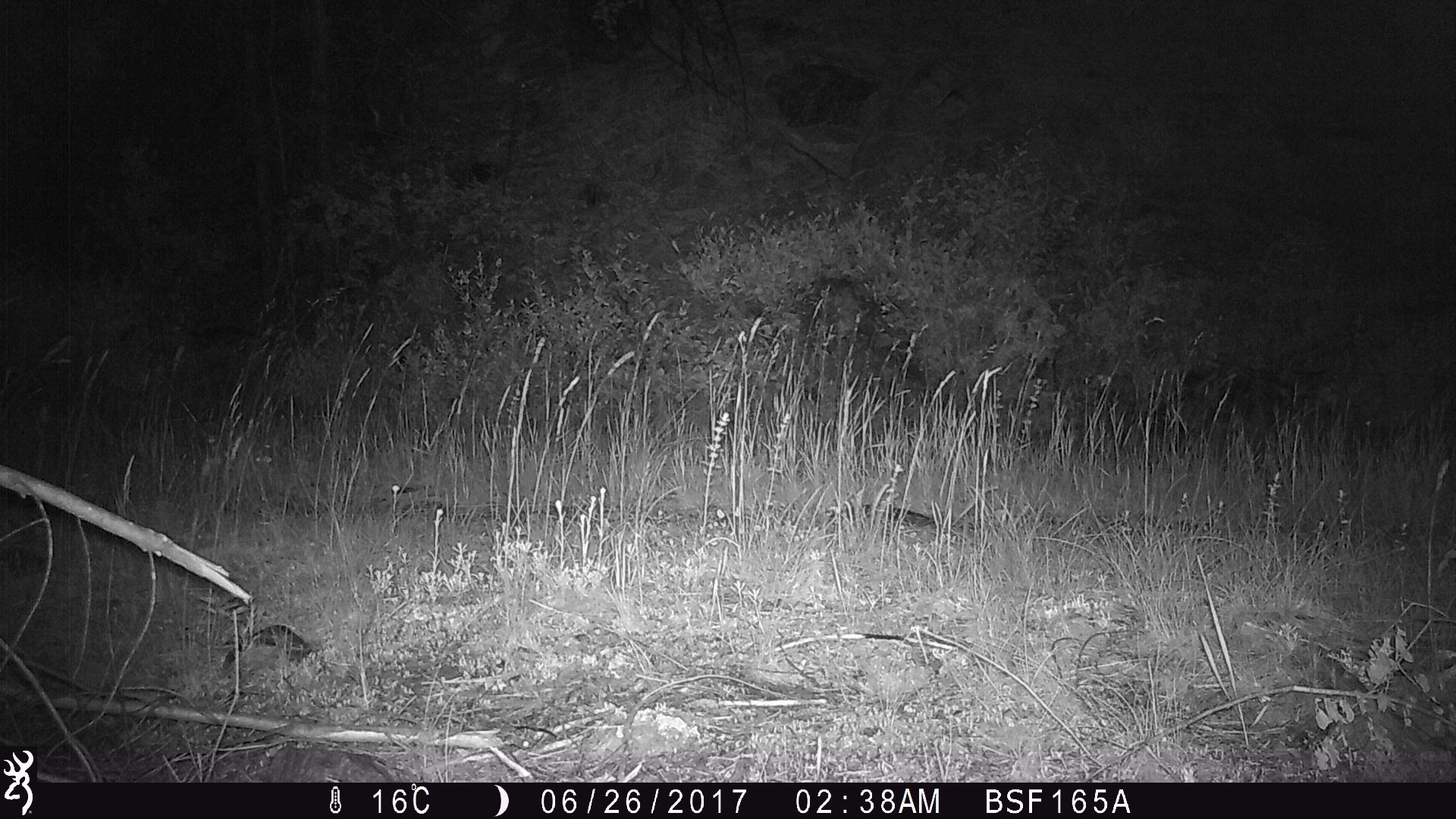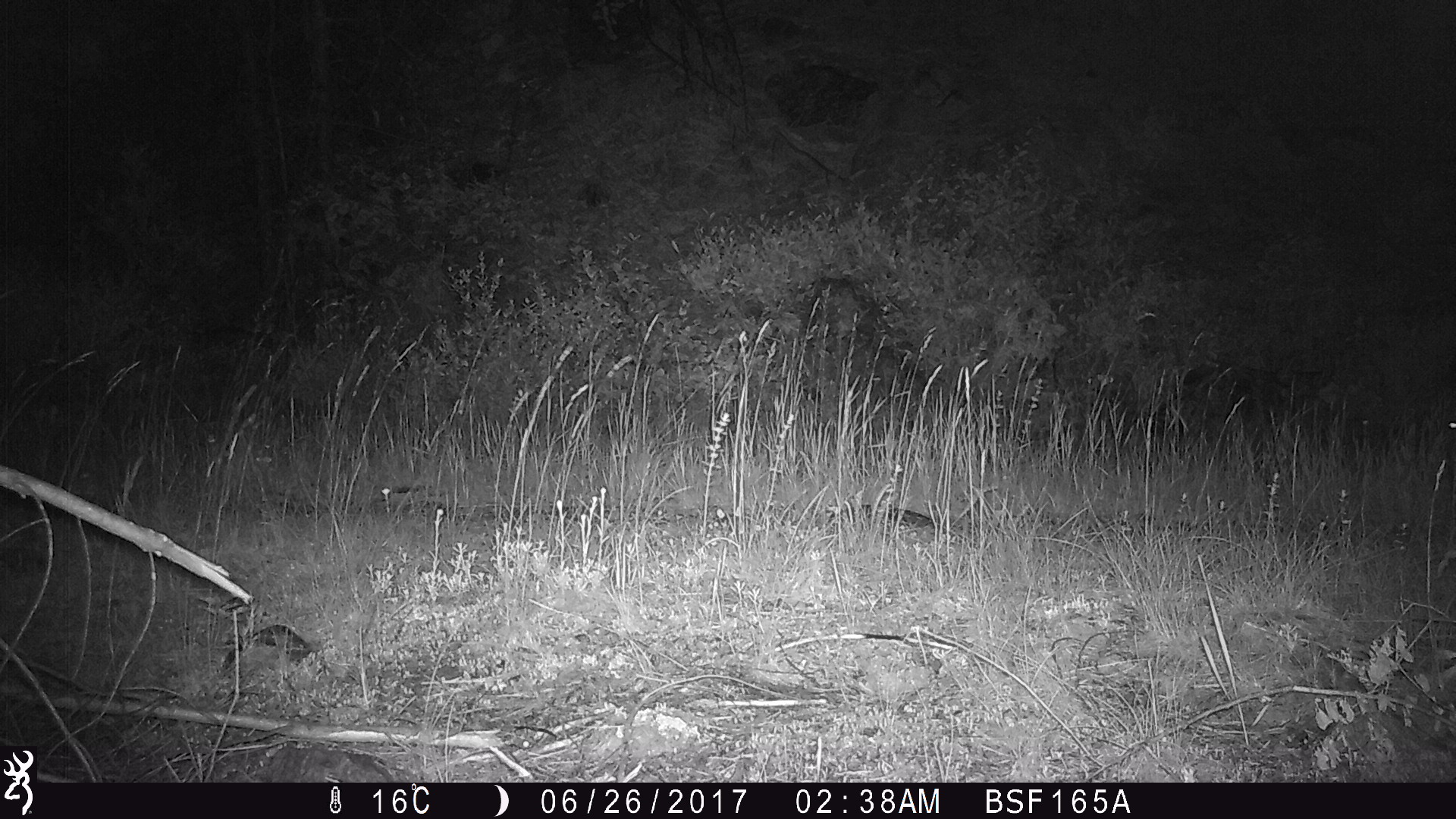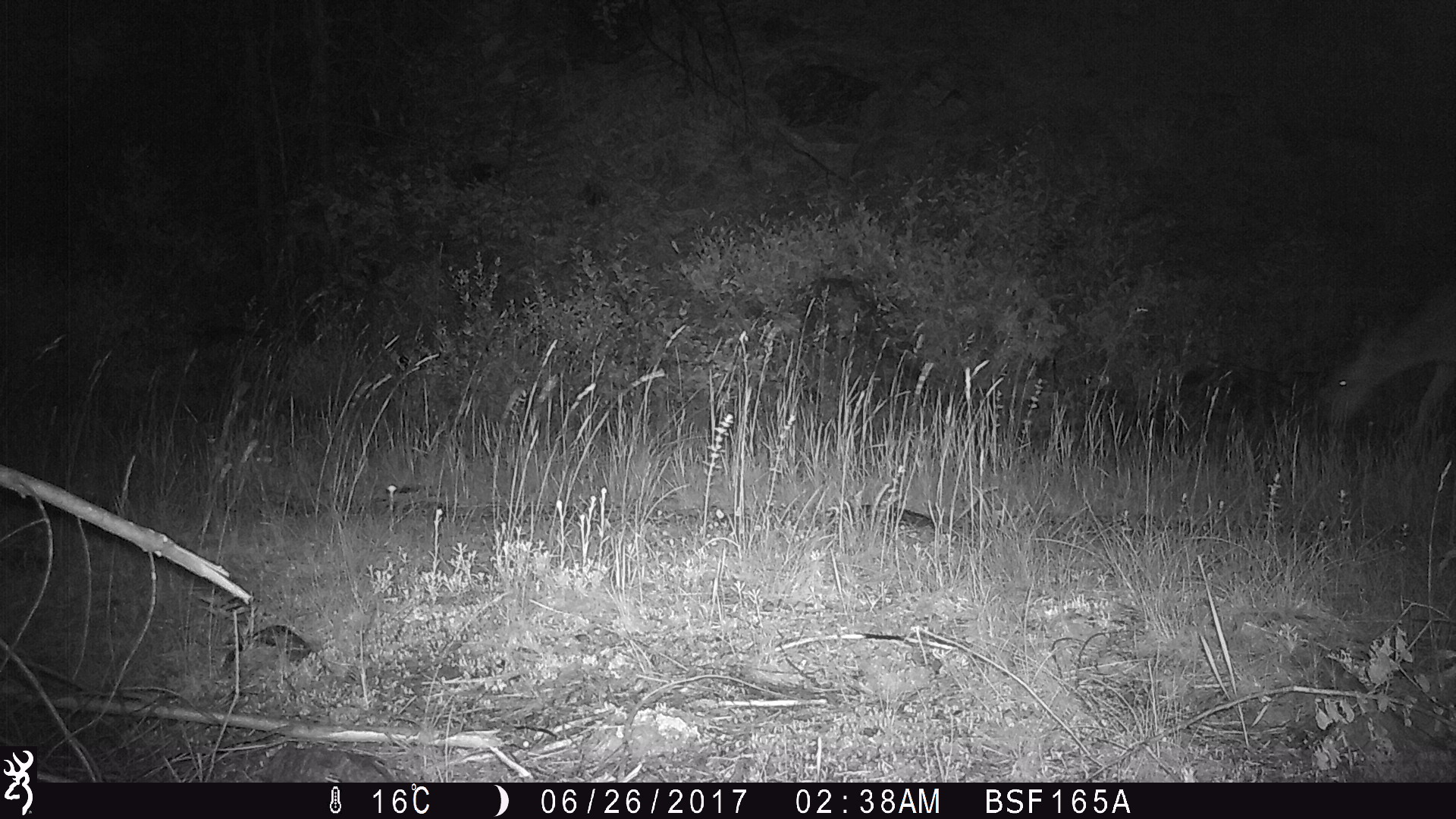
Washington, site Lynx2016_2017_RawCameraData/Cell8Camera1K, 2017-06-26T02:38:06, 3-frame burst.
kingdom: Animalia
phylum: Chordata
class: Mammalia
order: Artiodactyla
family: Cervidae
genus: Odocoileus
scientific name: Odocoileus virginianus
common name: white-tailed deer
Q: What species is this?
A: Odocoileus virginianus (white-tailed deer).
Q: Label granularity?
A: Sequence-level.